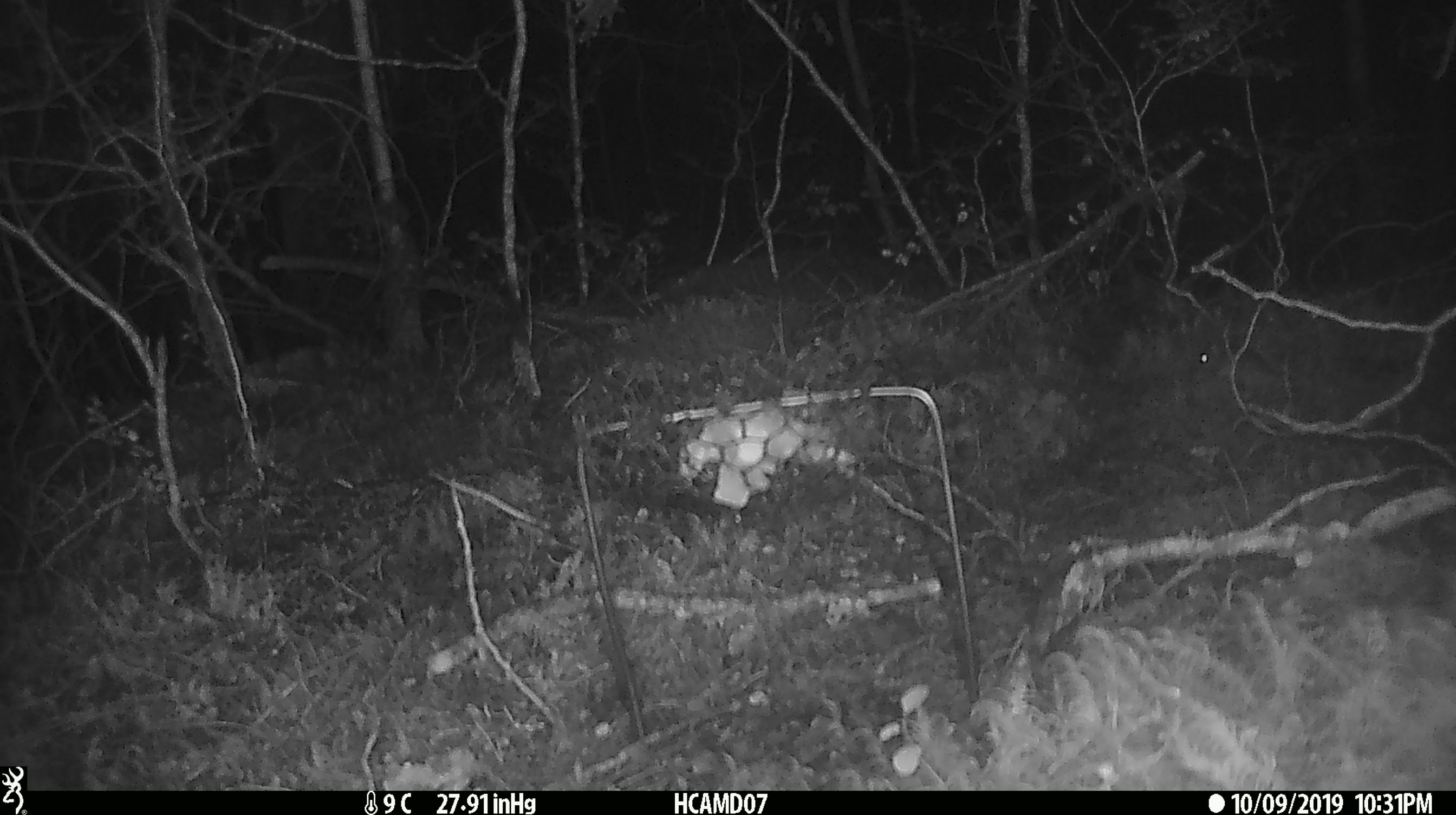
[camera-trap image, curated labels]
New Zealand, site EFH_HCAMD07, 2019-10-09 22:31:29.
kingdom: Animalia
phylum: Chordata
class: Mammalia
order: Rodentia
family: Muridae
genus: Mus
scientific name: Mus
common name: mouse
Mouse (Mus).